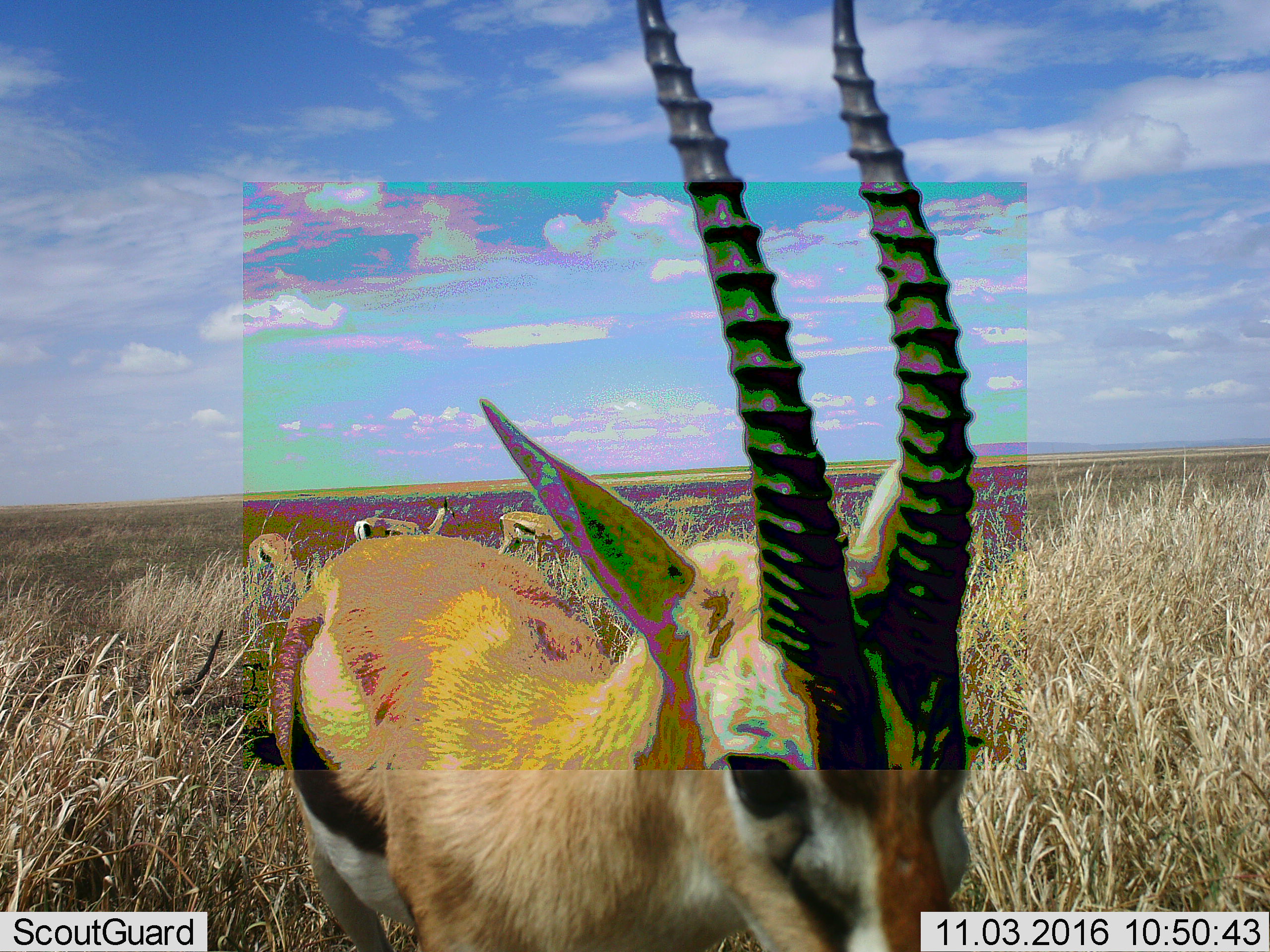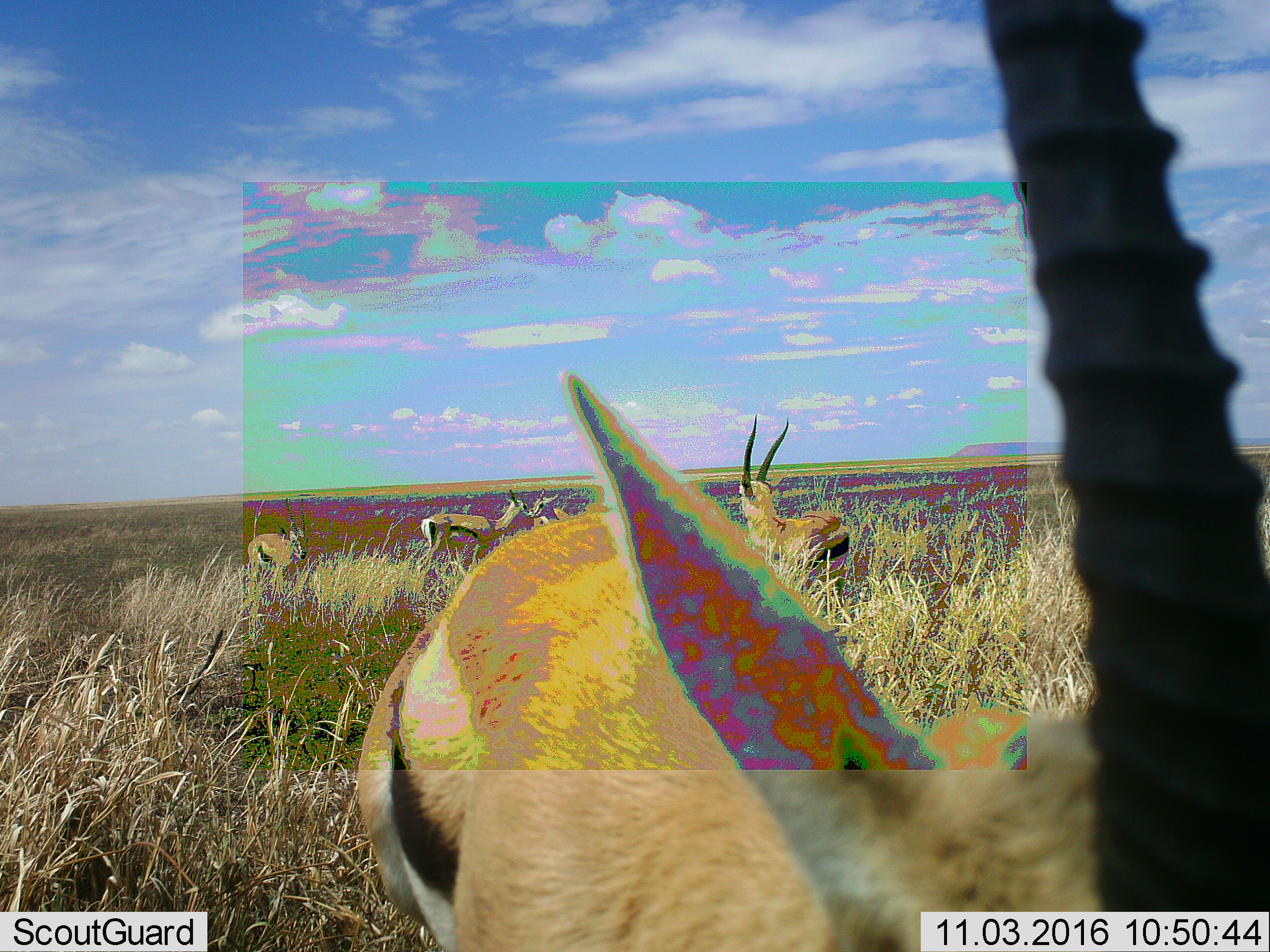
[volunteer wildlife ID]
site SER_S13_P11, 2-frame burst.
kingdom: Animalia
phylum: Chordata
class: Mammalia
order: Artiodactyla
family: Bovidae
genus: Eudorcas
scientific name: Eudorcas thomsonii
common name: thomson's gazelle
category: gazellethomsons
Gazellethomsons (thomson's gazelle) (Eudorcas thomsonii), count 4. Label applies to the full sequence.